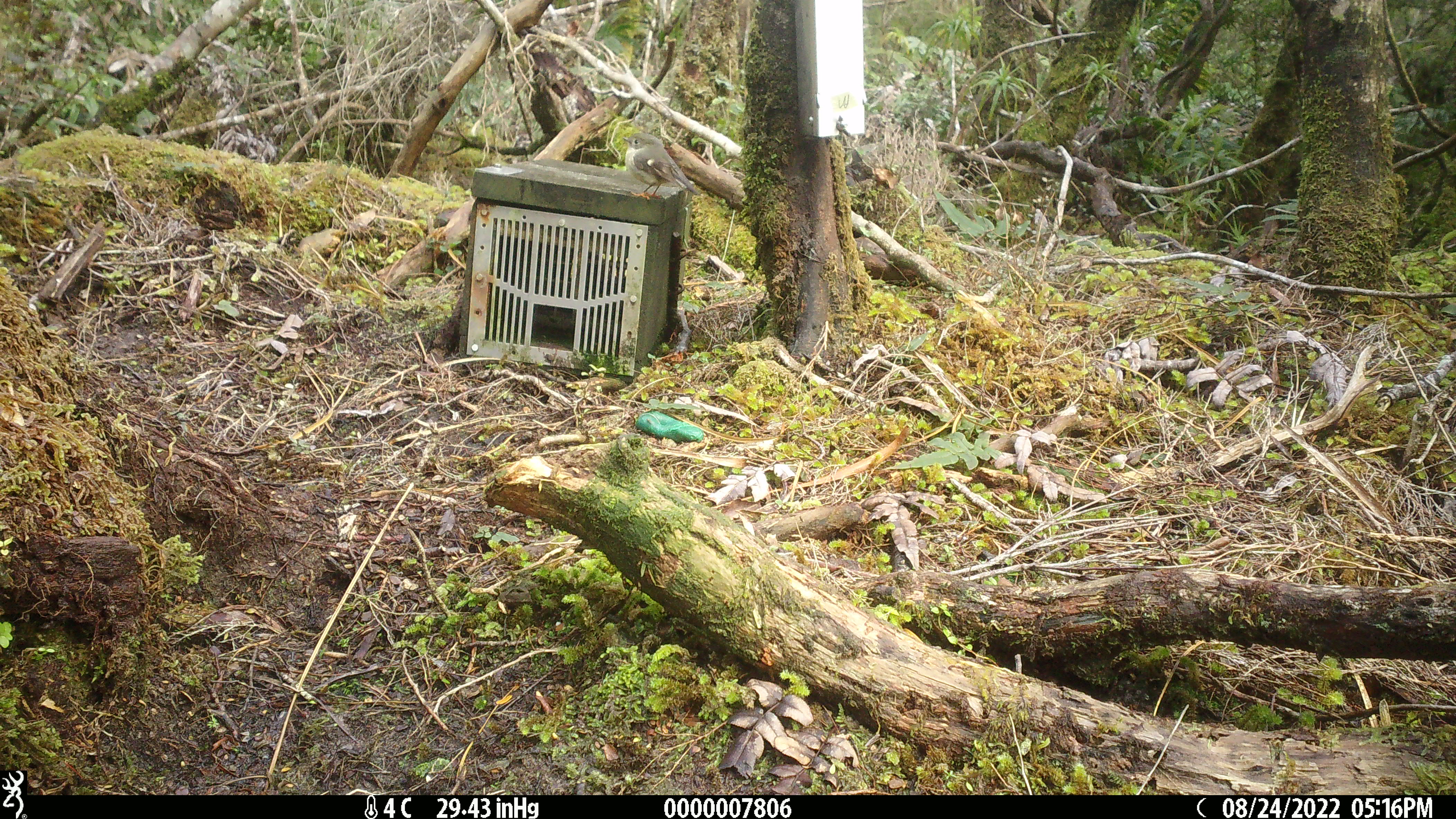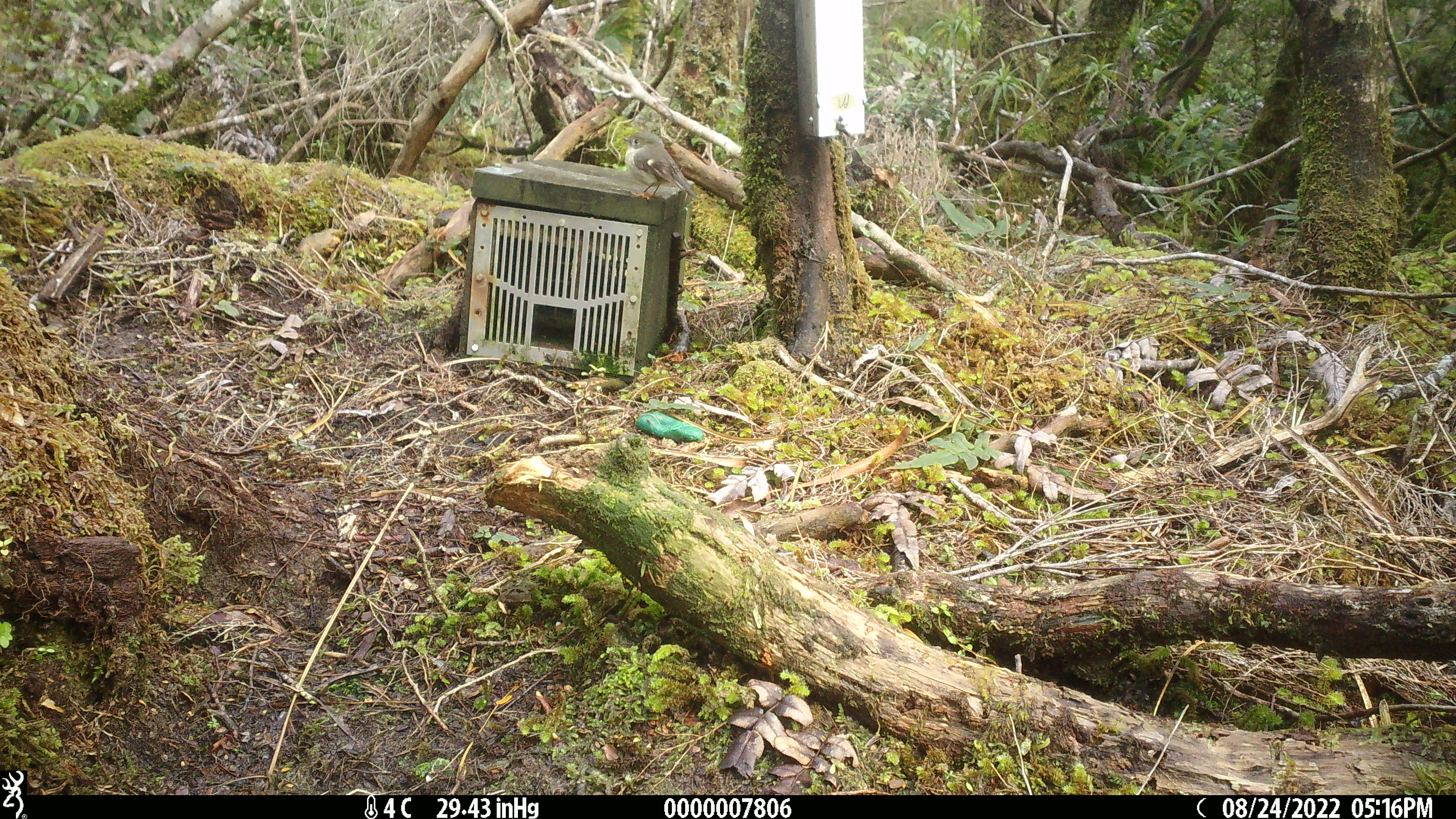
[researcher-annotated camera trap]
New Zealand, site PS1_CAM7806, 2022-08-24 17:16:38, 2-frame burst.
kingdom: Animalia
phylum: Chordata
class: Aves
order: Passeriformes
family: Petroicidae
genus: Petroica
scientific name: Petroica macrocephala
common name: tomtit